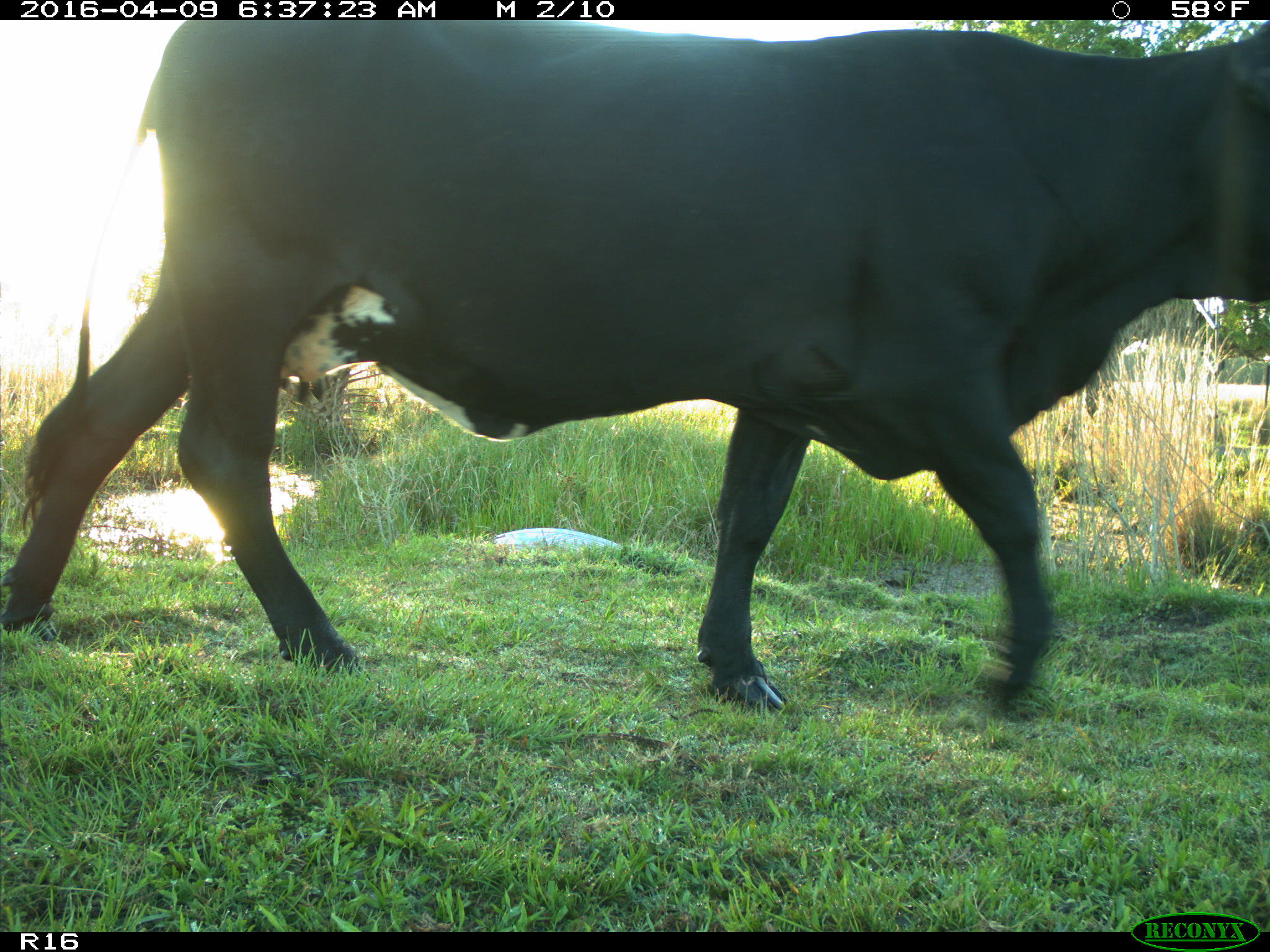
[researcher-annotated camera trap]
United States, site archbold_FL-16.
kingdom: Animalia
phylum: Chordata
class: Mammalia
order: Artiodactyla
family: Bovidae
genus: Bos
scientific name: Bos taurus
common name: domestic cow